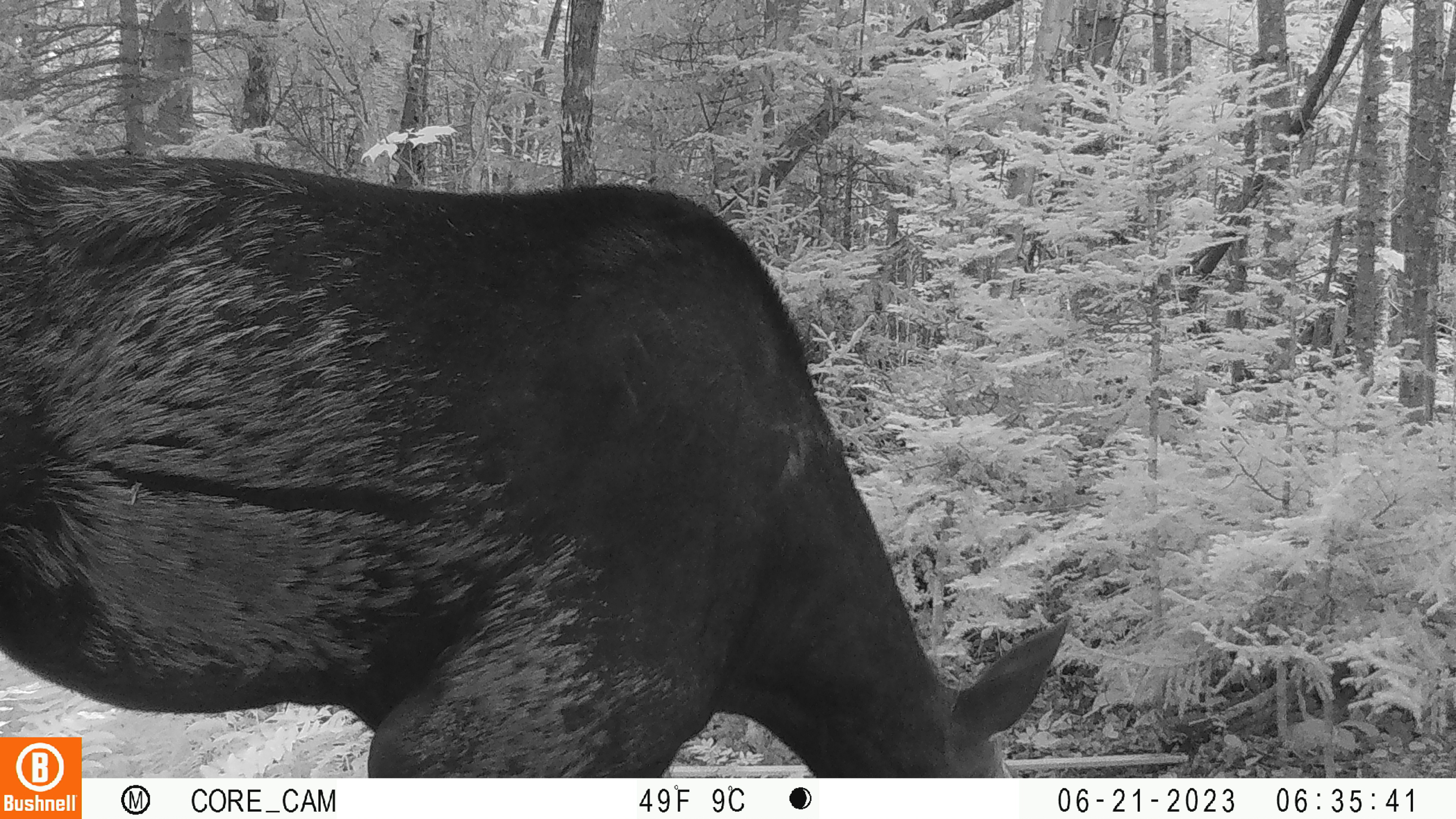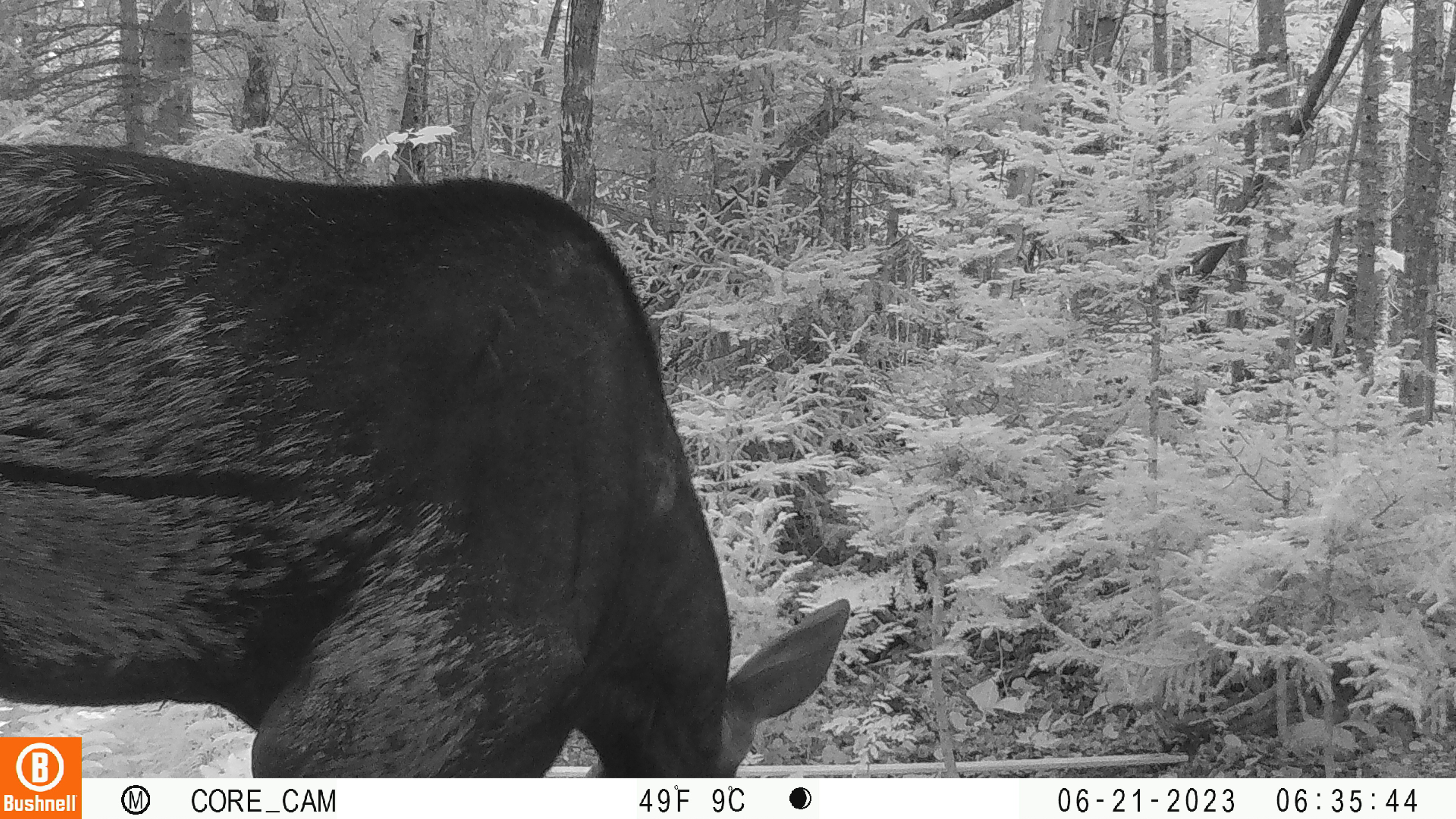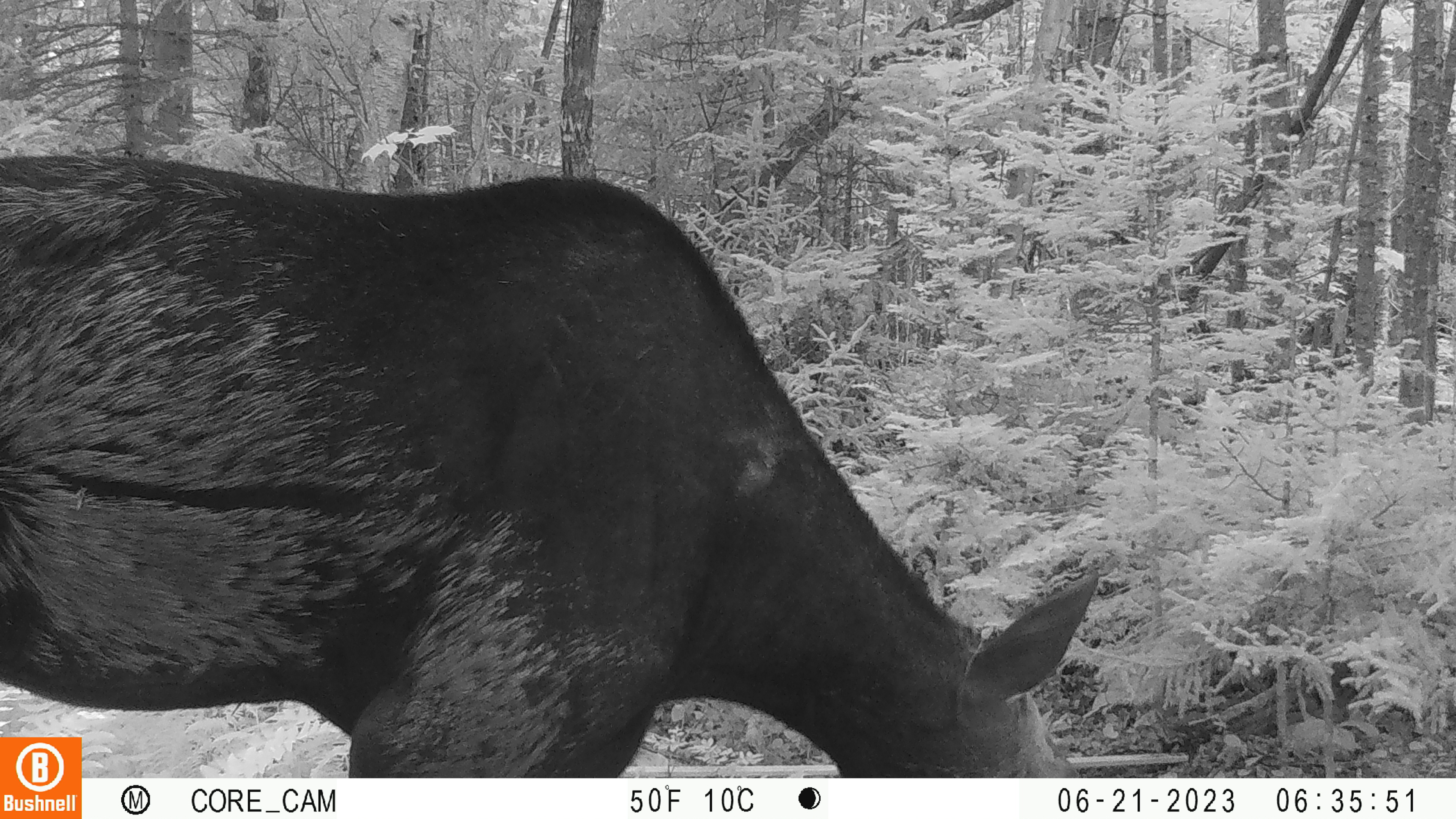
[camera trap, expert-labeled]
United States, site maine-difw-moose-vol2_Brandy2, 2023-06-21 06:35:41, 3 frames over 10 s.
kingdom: Animalia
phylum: Chordata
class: Mammalia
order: Artiodactyla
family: Cervidae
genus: Alces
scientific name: Alces alces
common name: moose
Moose (Alces alces).